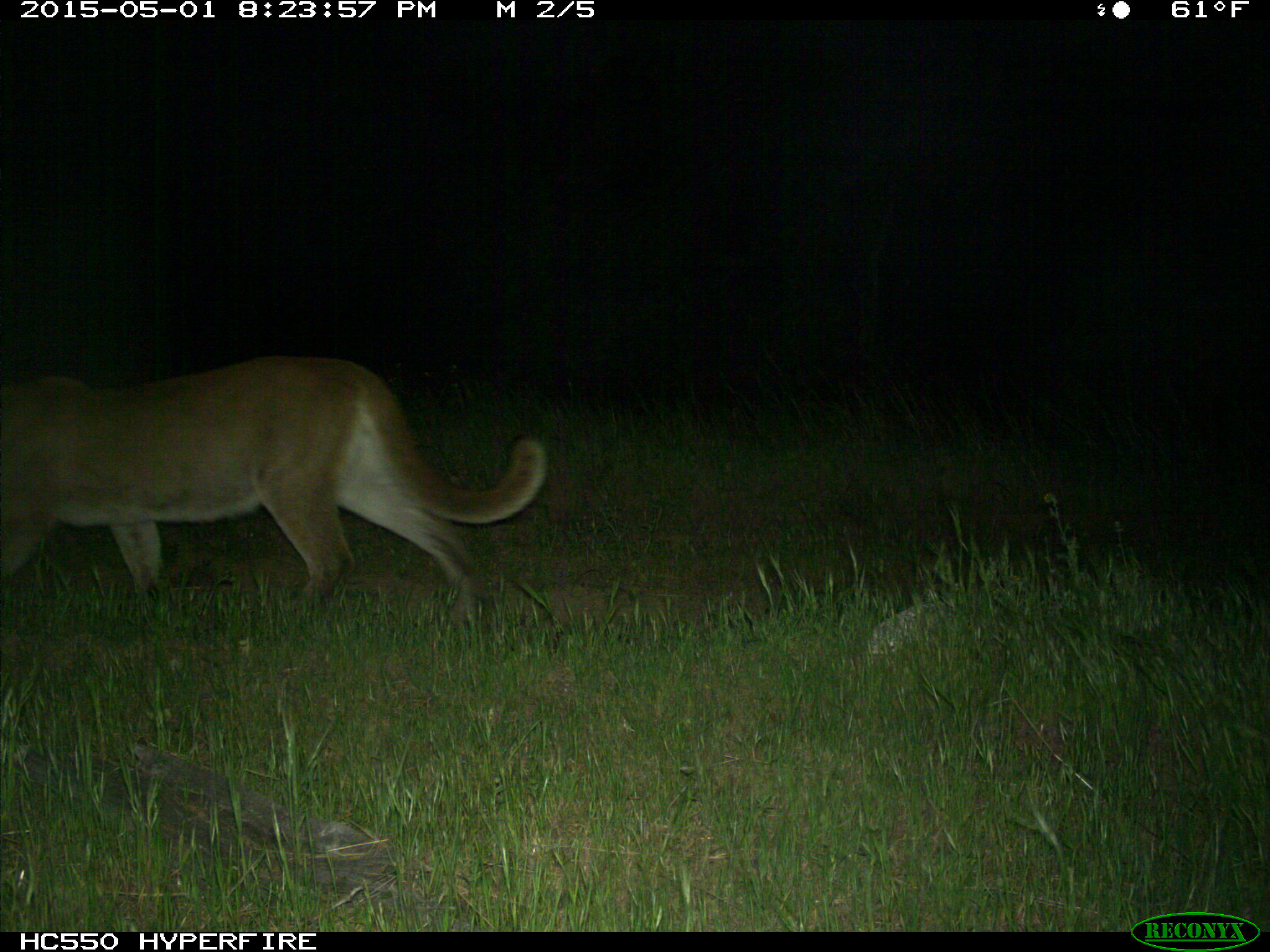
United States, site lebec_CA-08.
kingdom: Animalia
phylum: Chordata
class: Mammalia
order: Carnivora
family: Felidae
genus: Puma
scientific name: Puma concolor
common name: mountain lion